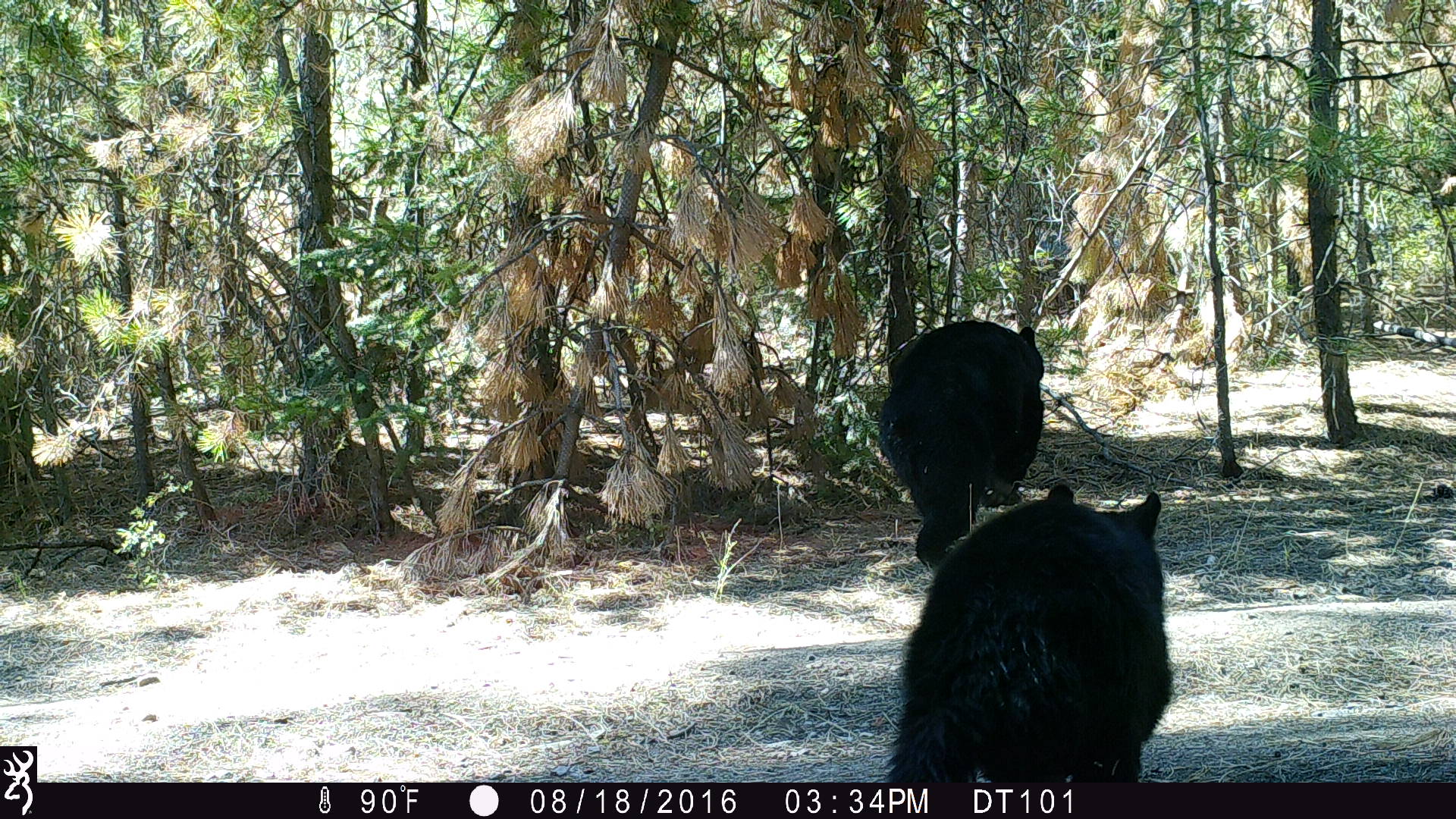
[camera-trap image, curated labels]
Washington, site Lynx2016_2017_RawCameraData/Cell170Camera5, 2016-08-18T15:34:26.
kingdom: Animalia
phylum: Chordata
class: Mammalia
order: Carnivora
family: Ursidae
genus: Ursus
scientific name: Ursus americanus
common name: american black bear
Ursus americanus (american black bear). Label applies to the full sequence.